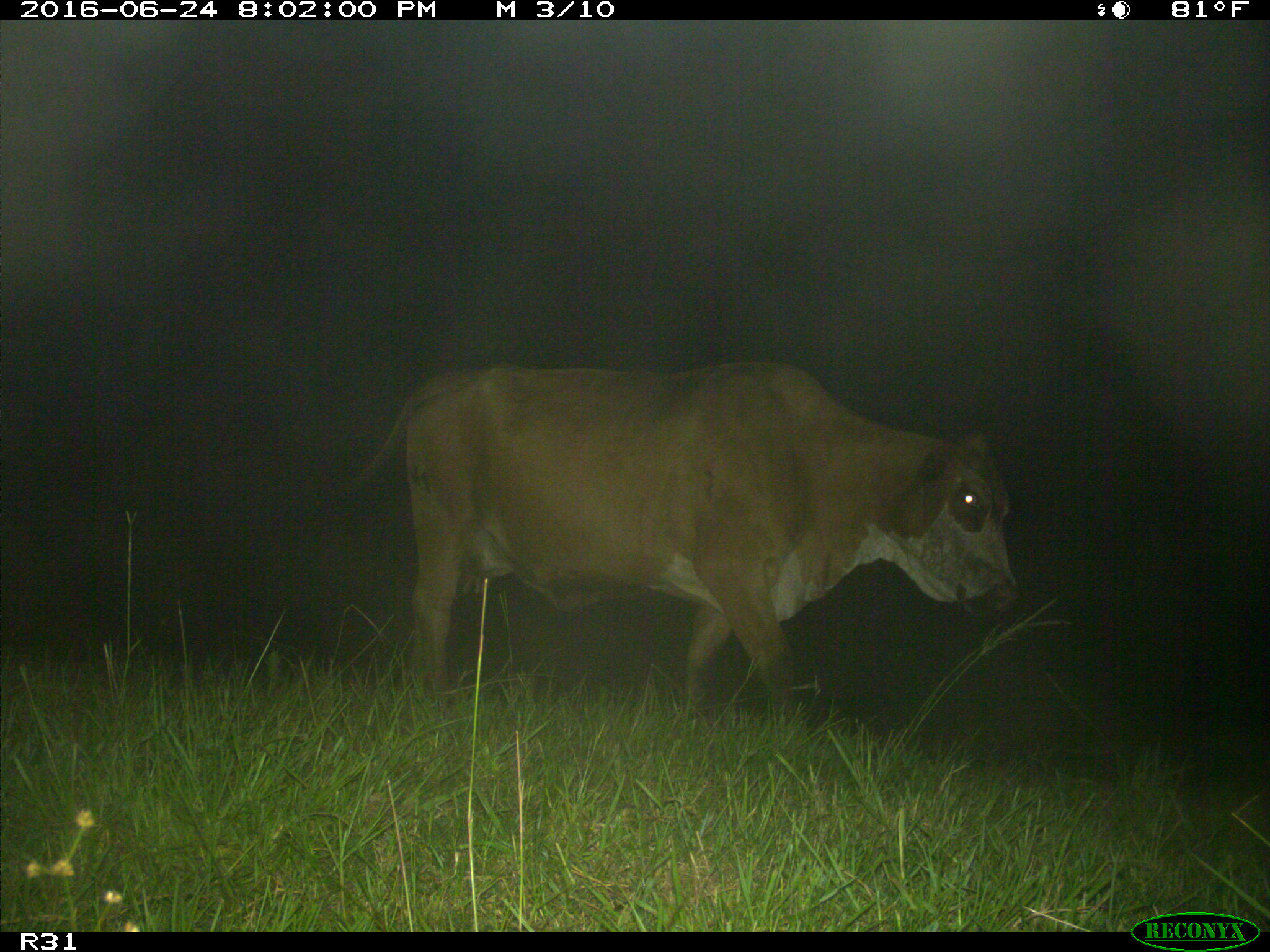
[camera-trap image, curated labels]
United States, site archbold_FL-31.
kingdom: Animalia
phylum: Chordata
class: Mammalia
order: Artiodactyla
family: Bovidae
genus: Bos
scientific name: Bos taurus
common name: domestic cow